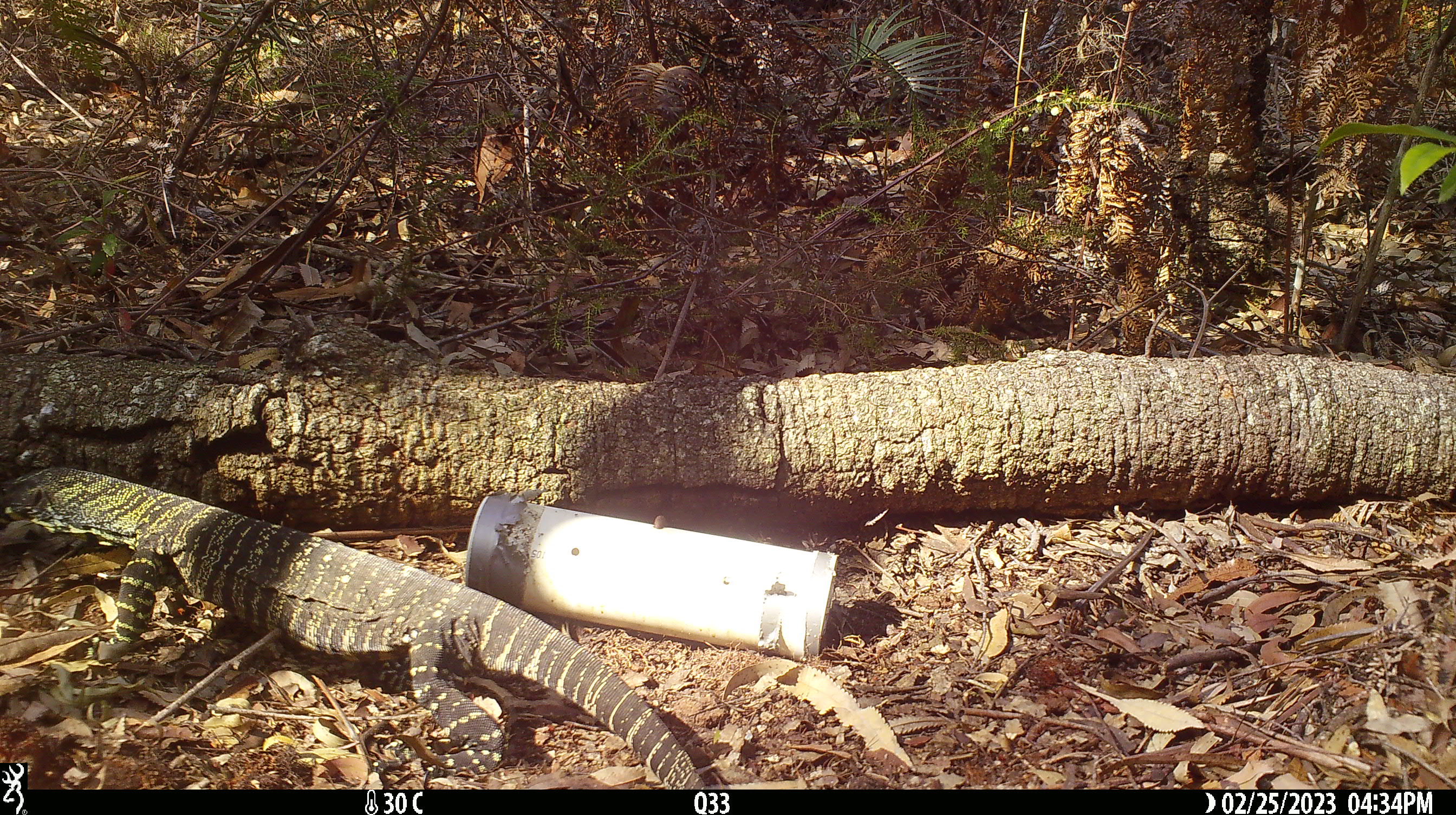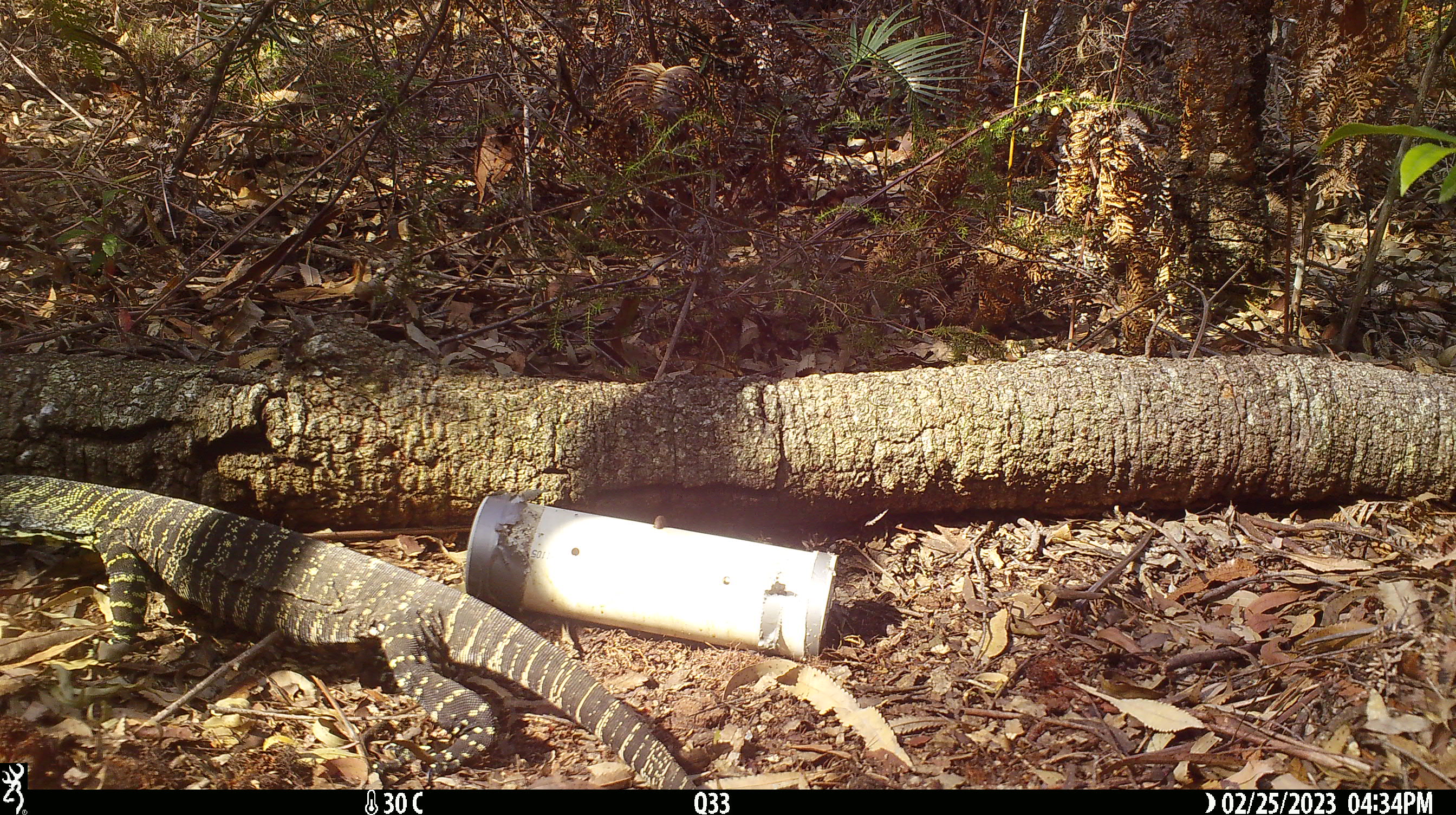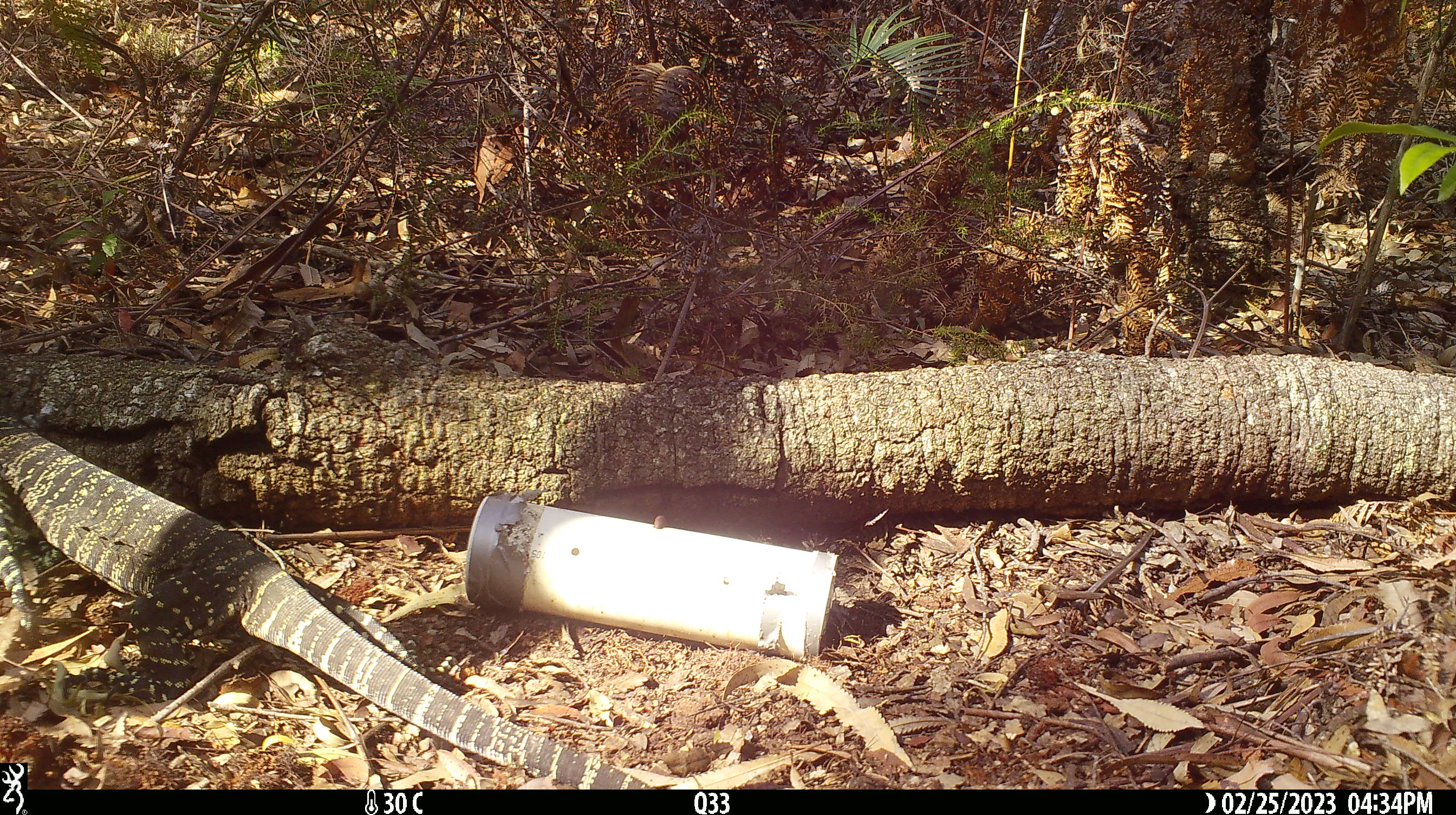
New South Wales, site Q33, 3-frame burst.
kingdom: Animalia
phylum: Chordata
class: Reptilia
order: Squamata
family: Varanidae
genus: Varanus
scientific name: Varanus varius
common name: lace monitor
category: goanna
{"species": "goanna (lace monitor) (Varanus varius)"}